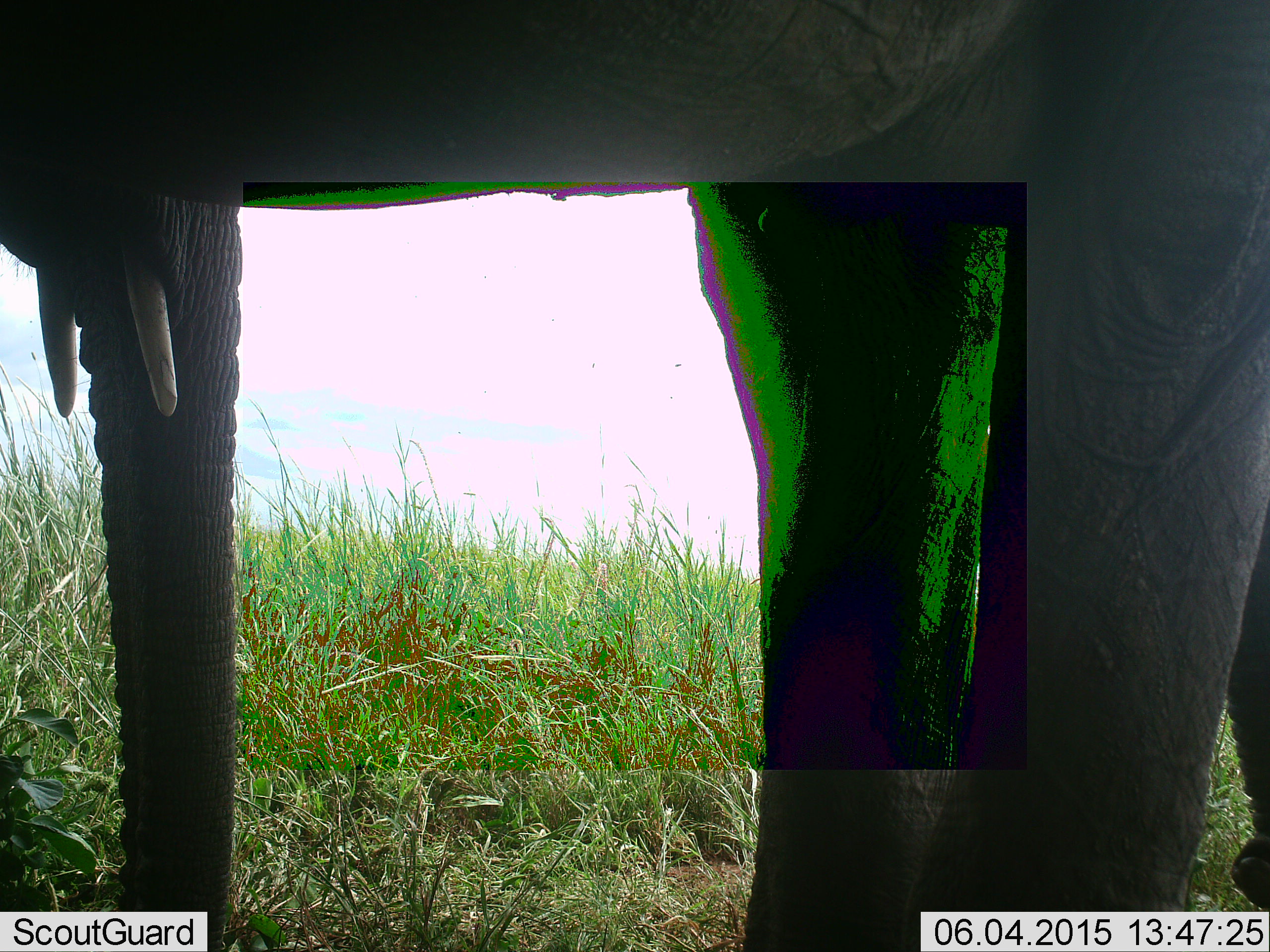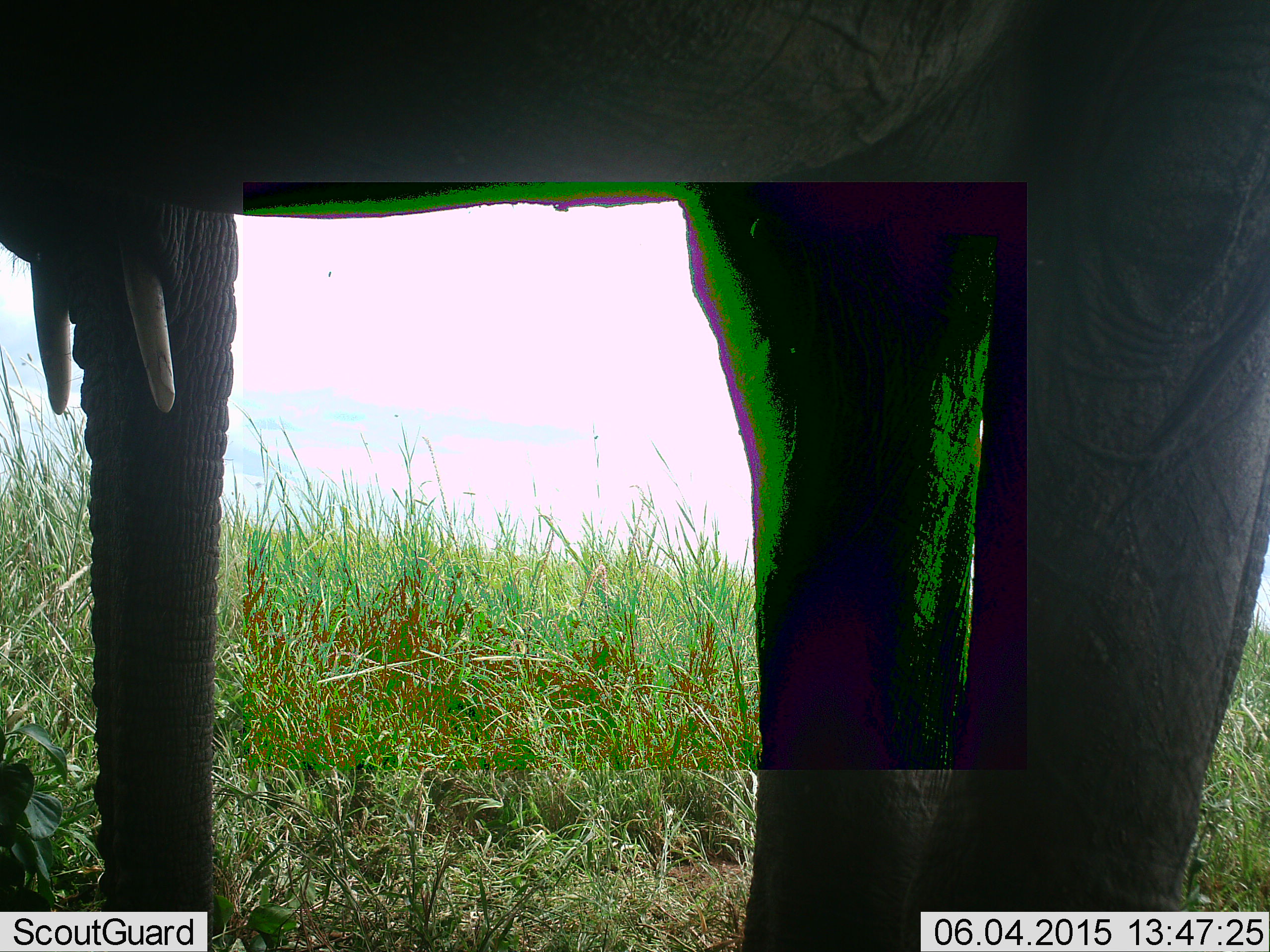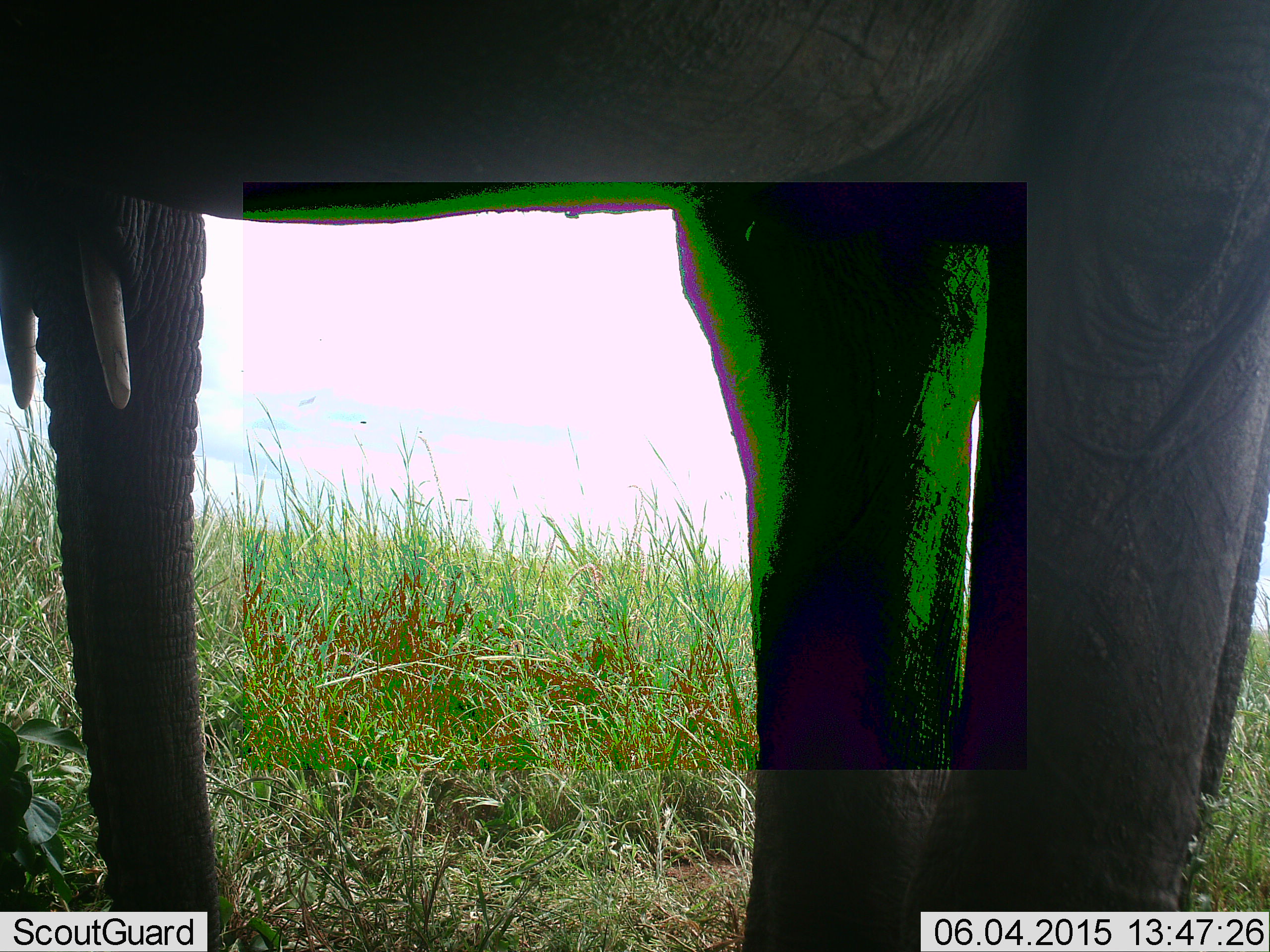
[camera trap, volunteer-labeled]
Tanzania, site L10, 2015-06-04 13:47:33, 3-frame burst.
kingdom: Animalia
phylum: Chordata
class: Mammalia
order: Proboscidea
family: Elephantidae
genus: Loxodonta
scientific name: Loxodonta africana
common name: african bush elephant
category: elephant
Elephant (african bush elephant) (Loxodonta africana), count 1. Behavior (volunteer vote fractions): standing 60%, resting 10%, moving 20%, interacting 10%. Young present (vote fraction): 0%. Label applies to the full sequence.